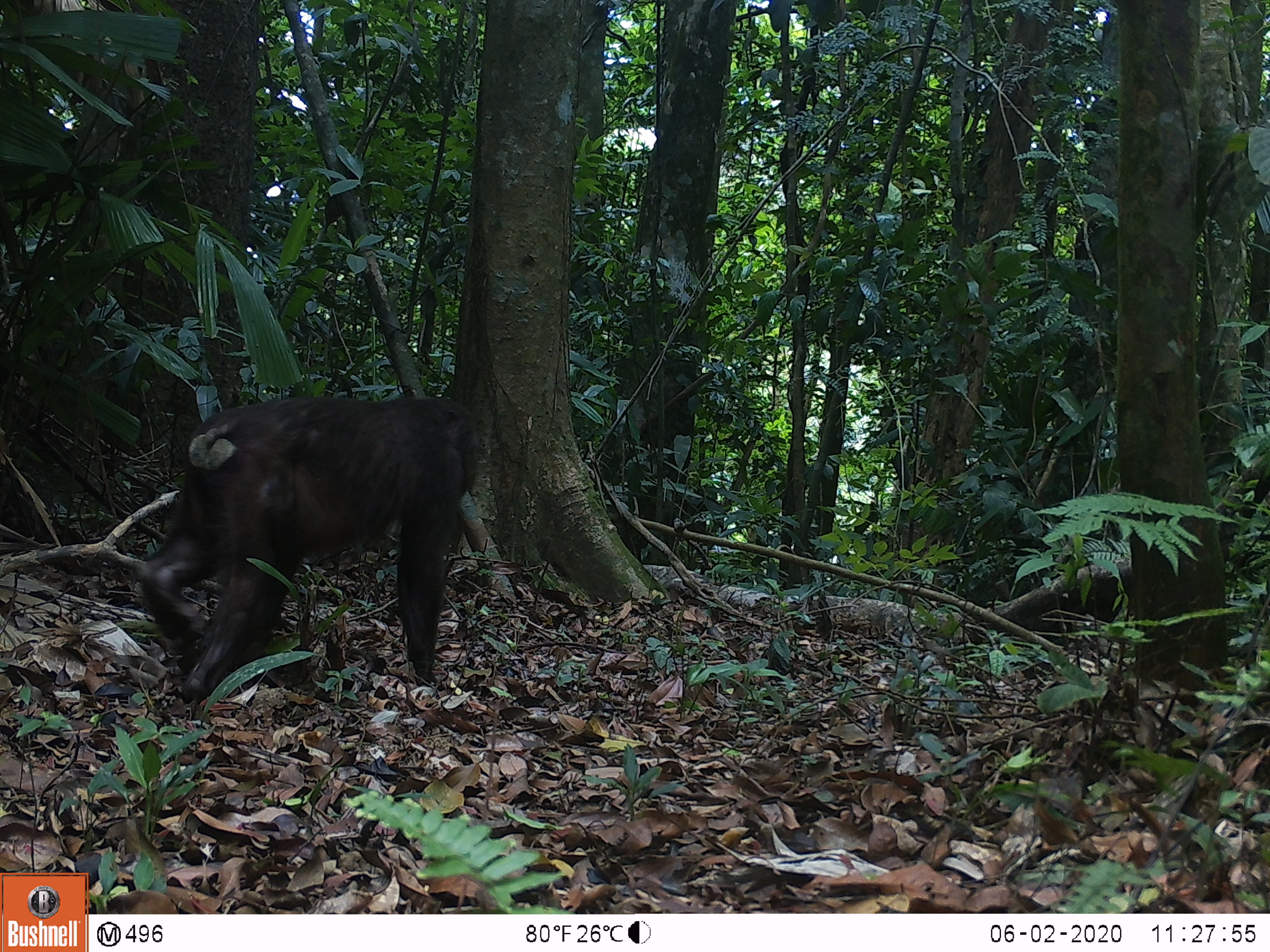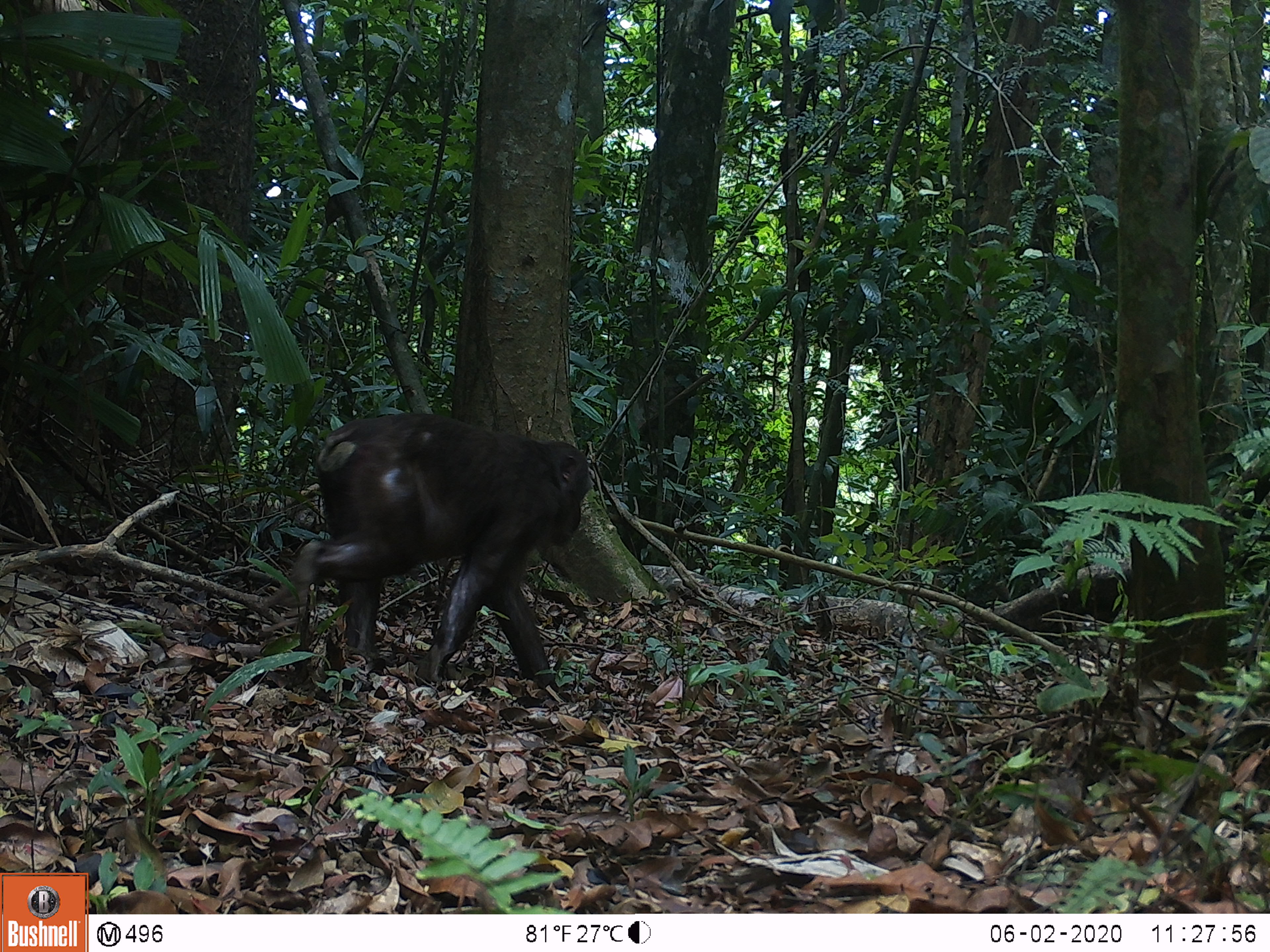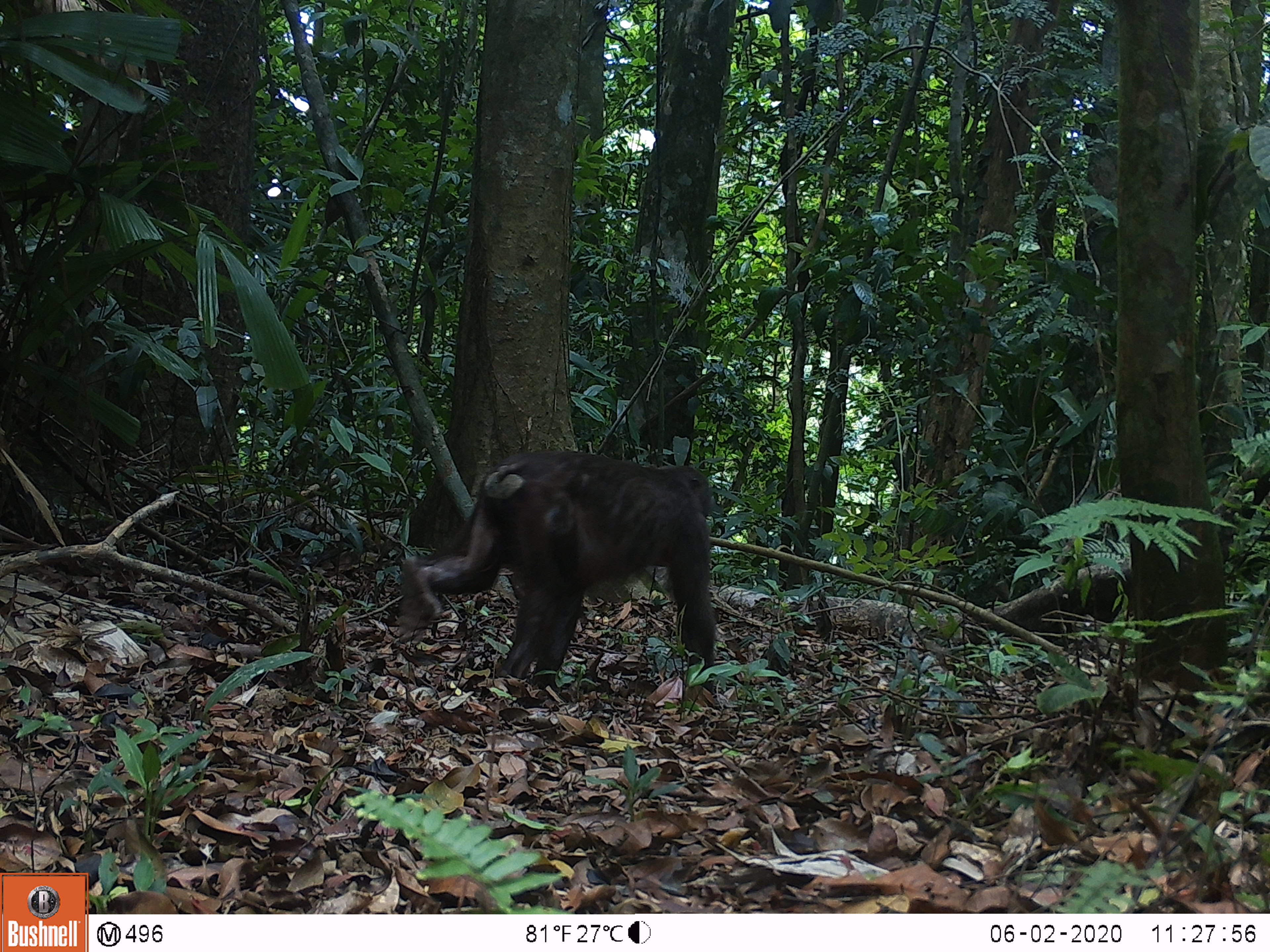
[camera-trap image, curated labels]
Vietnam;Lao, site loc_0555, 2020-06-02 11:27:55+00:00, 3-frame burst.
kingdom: Animalia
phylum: Chordata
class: Mammalia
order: Primates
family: Cercopithecidae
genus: Macaca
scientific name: Macaca arctoides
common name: stump-tailed macaque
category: stump tailed macaque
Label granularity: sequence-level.